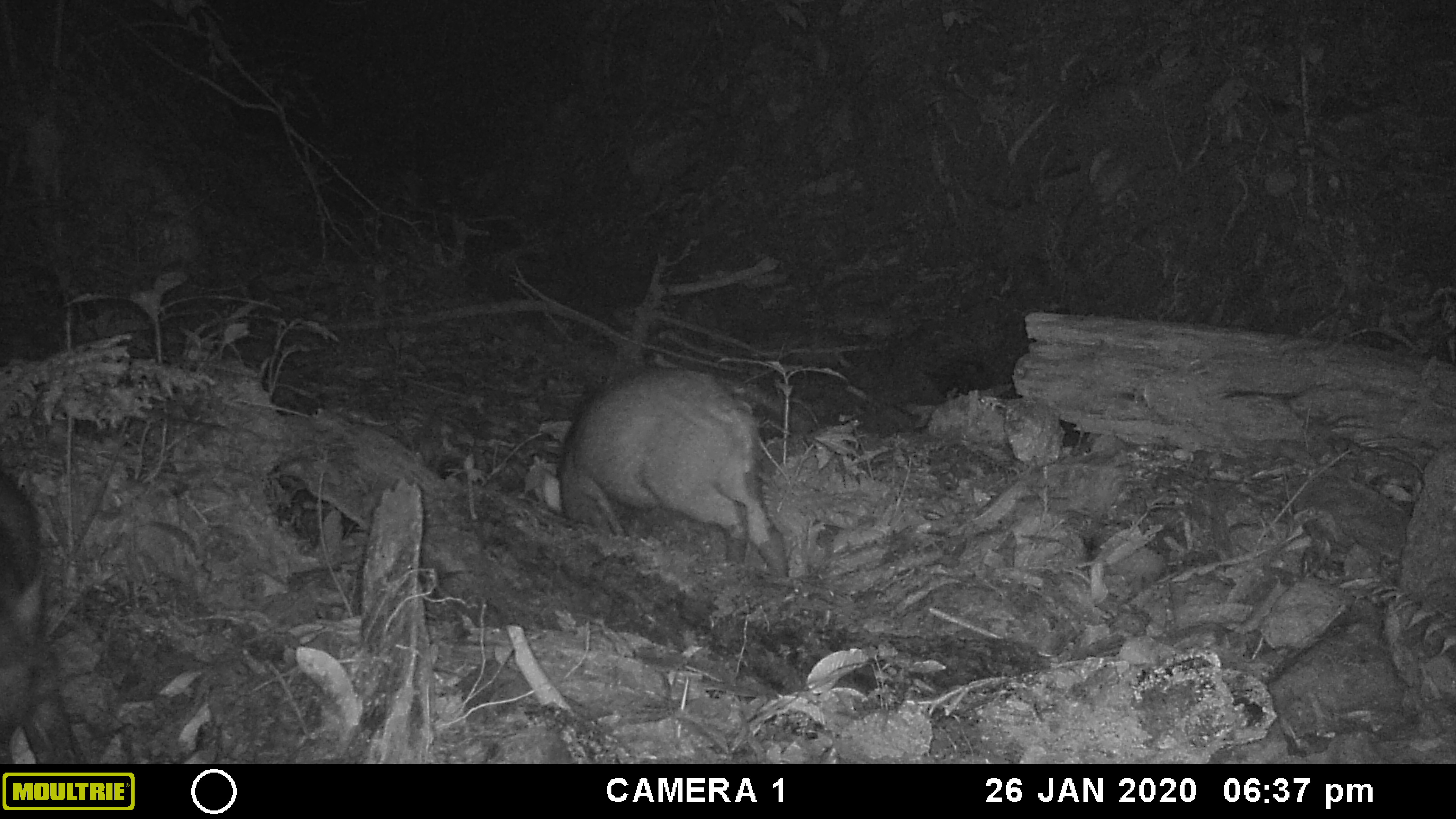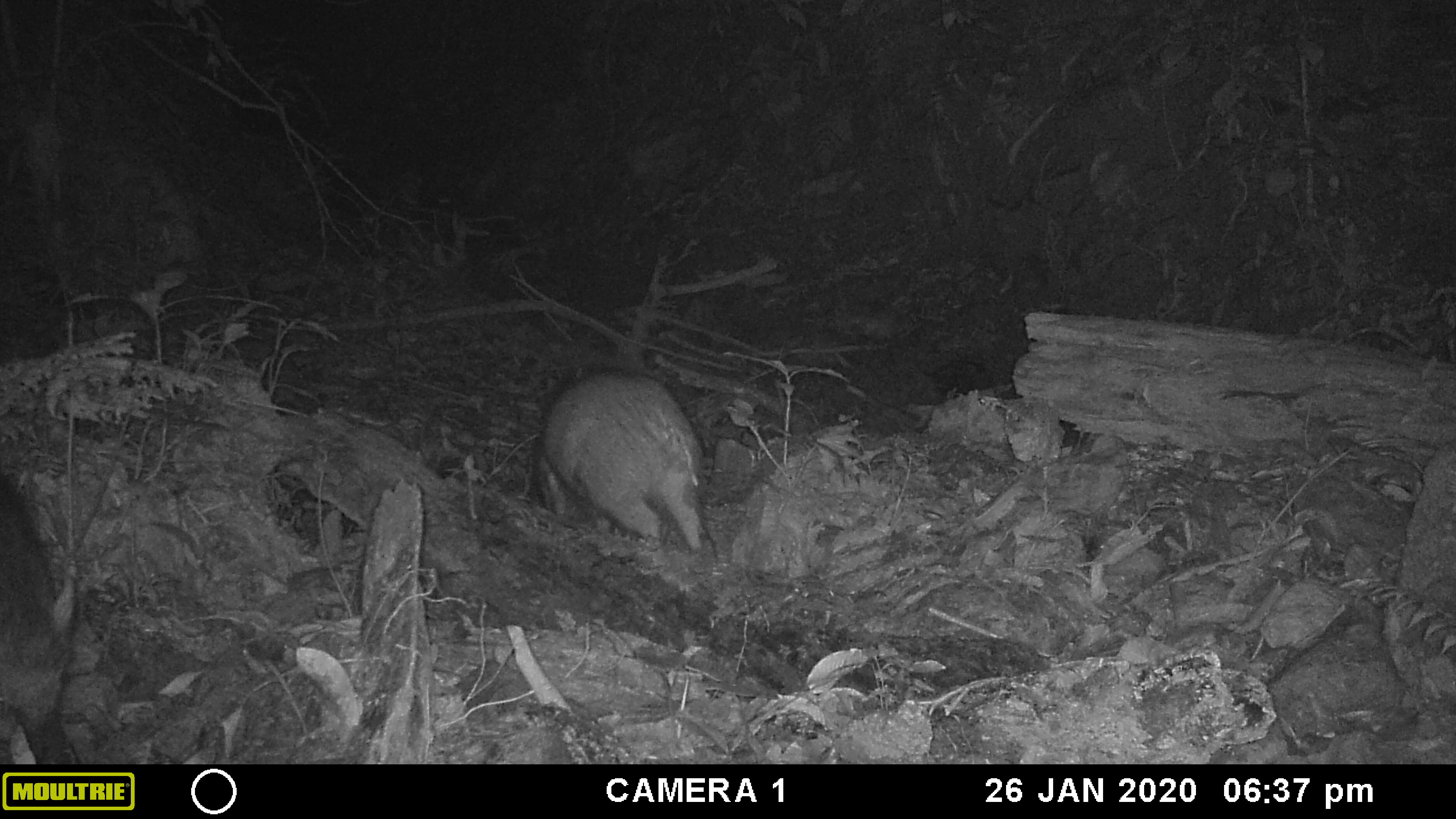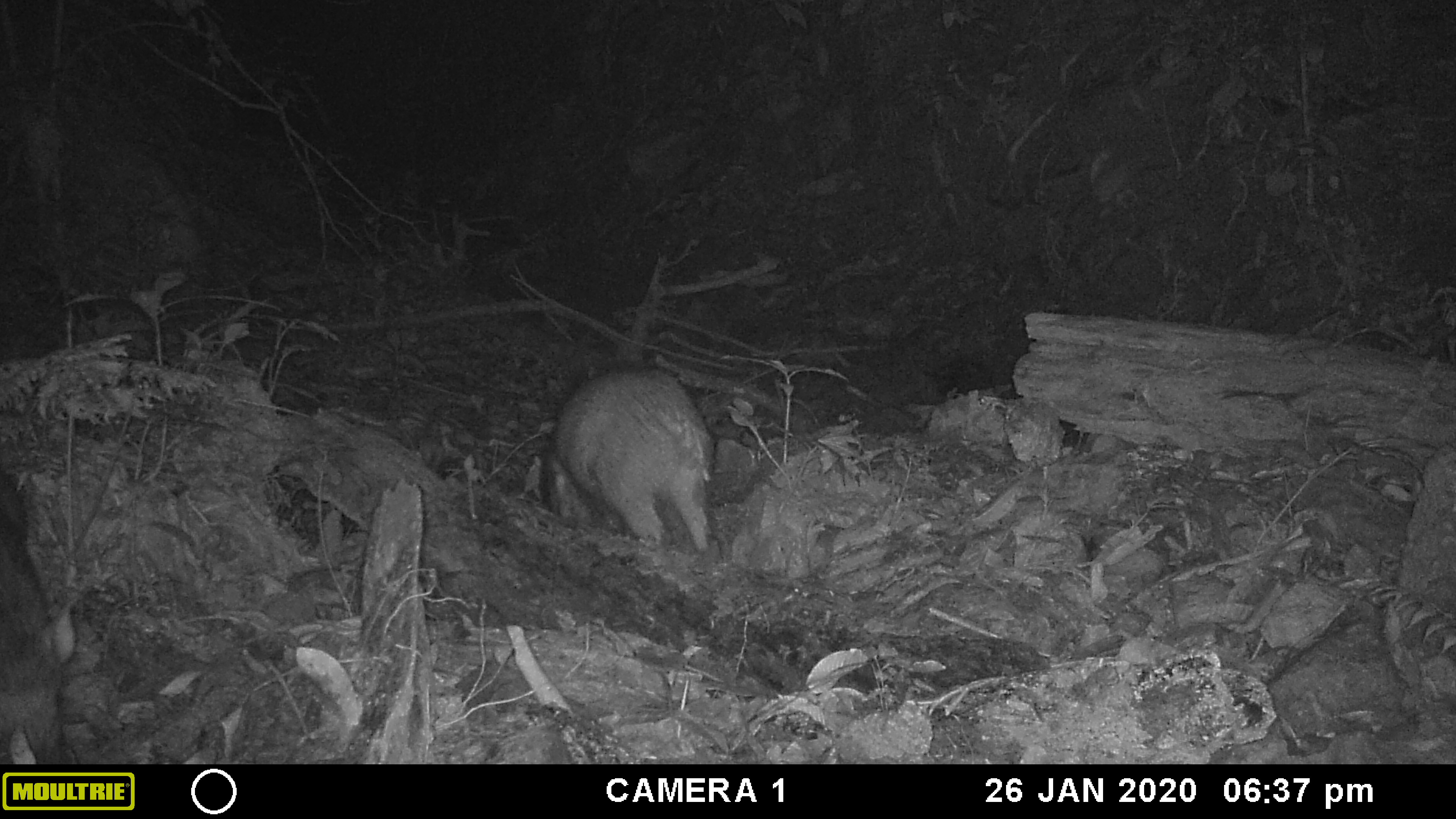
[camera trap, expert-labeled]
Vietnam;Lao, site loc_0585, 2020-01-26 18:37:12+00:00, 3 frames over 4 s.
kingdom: Animalia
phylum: Chordata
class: Mammalia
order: Artiodactyla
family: Suidae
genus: Sus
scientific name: Sus scrofa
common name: eurasian wild pig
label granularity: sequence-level